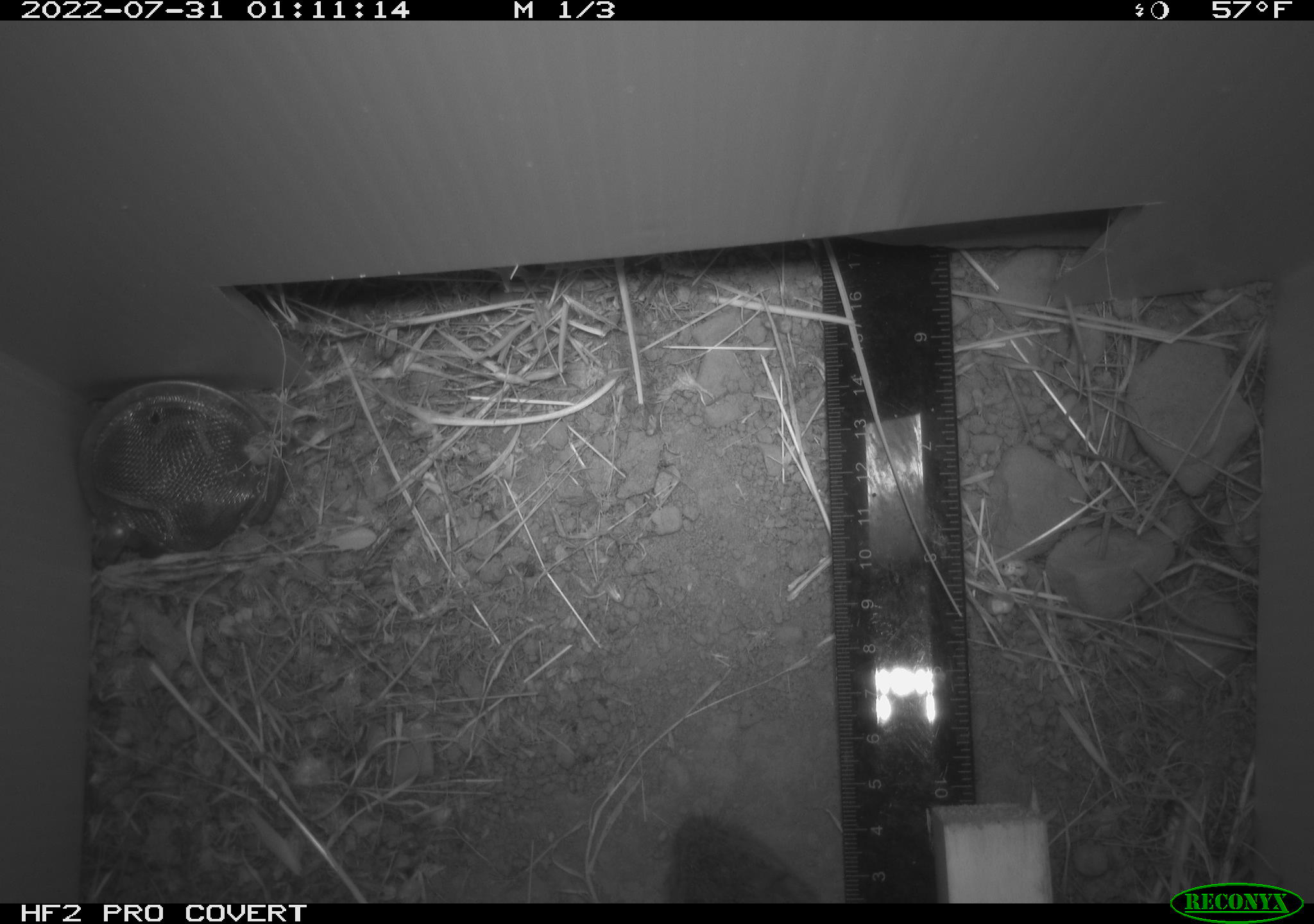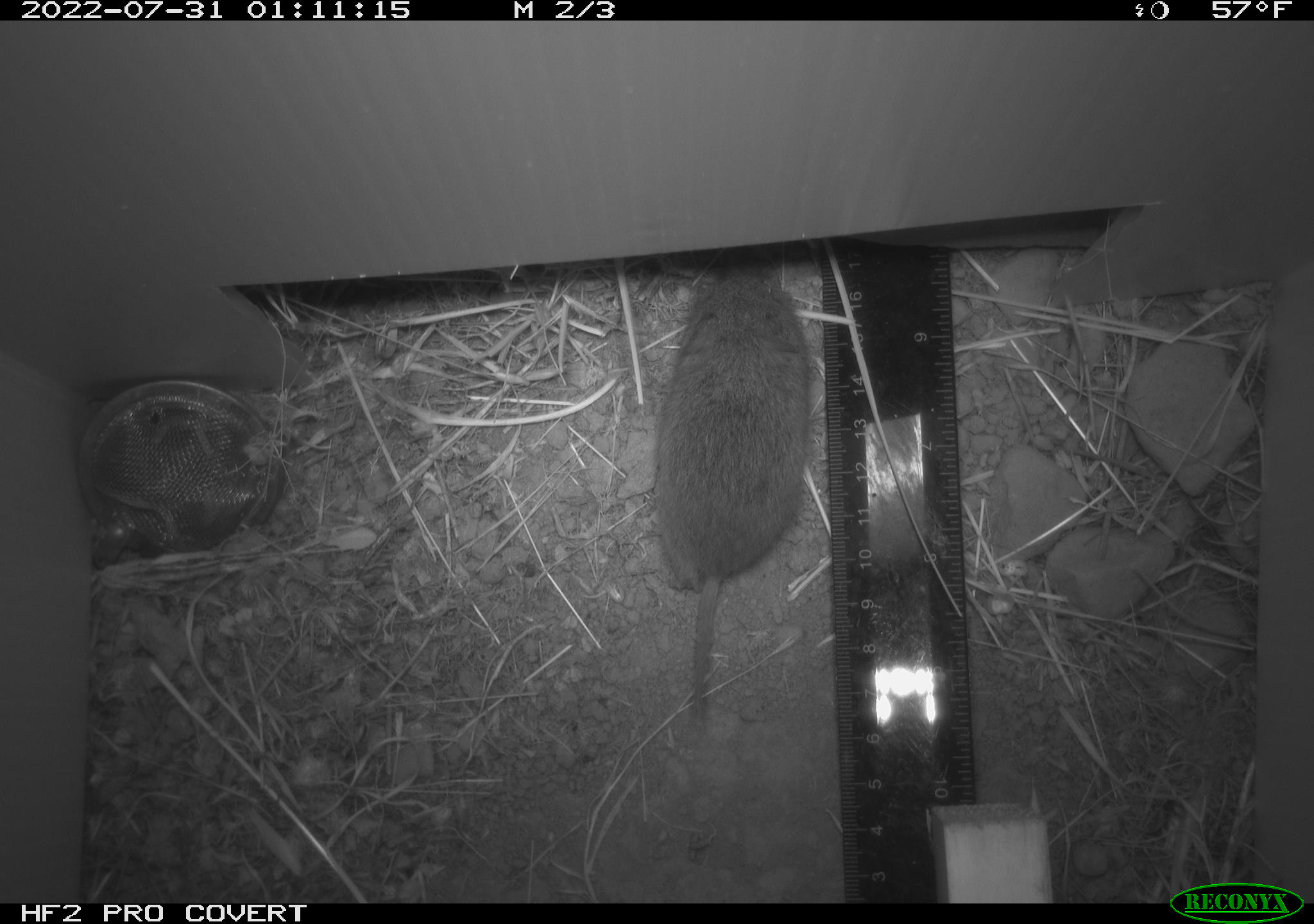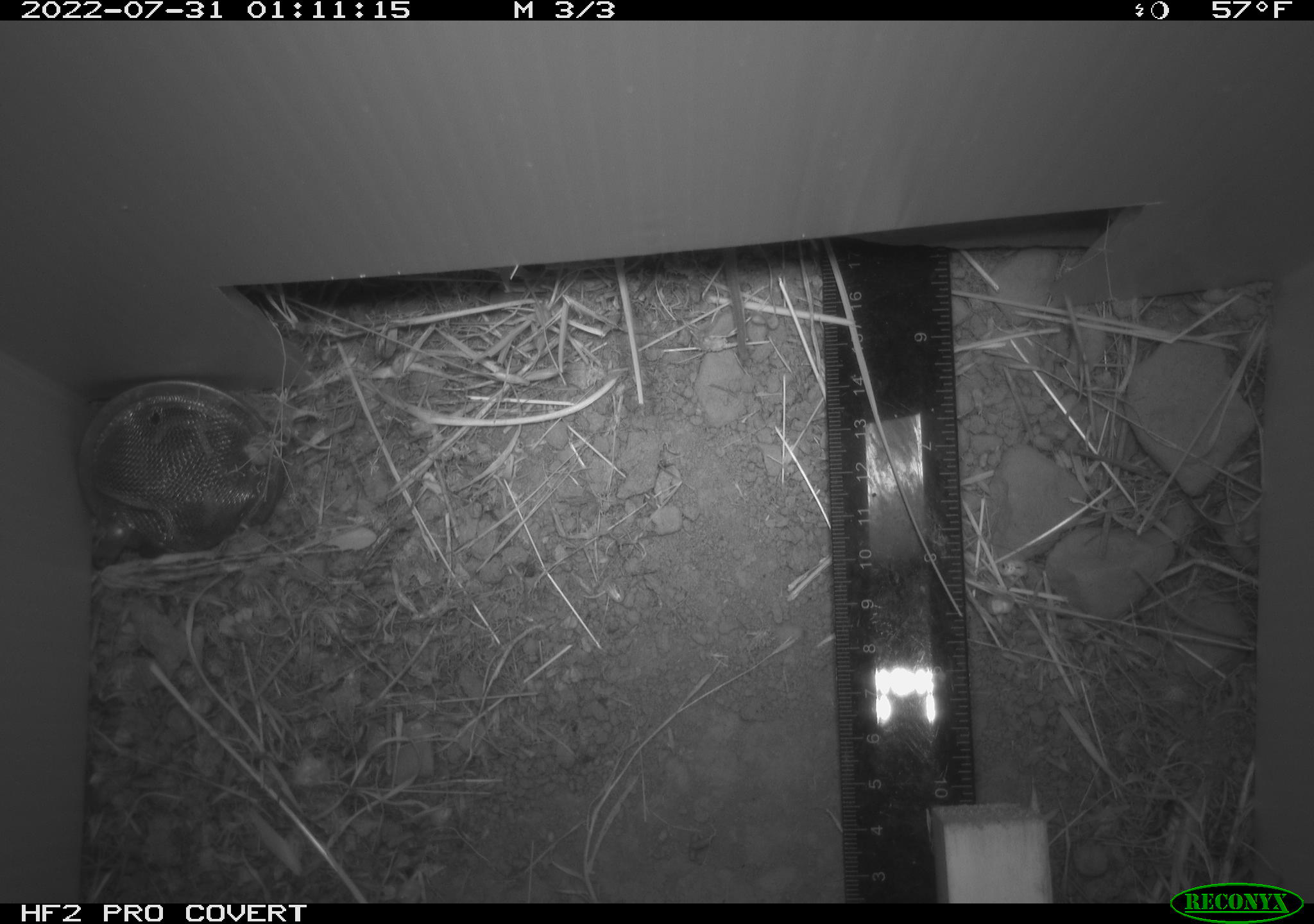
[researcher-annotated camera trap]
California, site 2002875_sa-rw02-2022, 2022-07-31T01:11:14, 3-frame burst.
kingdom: Animalia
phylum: Chordata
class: Mammalia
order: Rodentia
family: Cricetidae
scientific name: Arvicolinae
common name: voles, lemmings, and muskrats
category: arvicolinae subfamily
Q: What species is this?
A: Arvicolinae subfamily (voles, lemmings, and muskrats) (Arvicolinae).